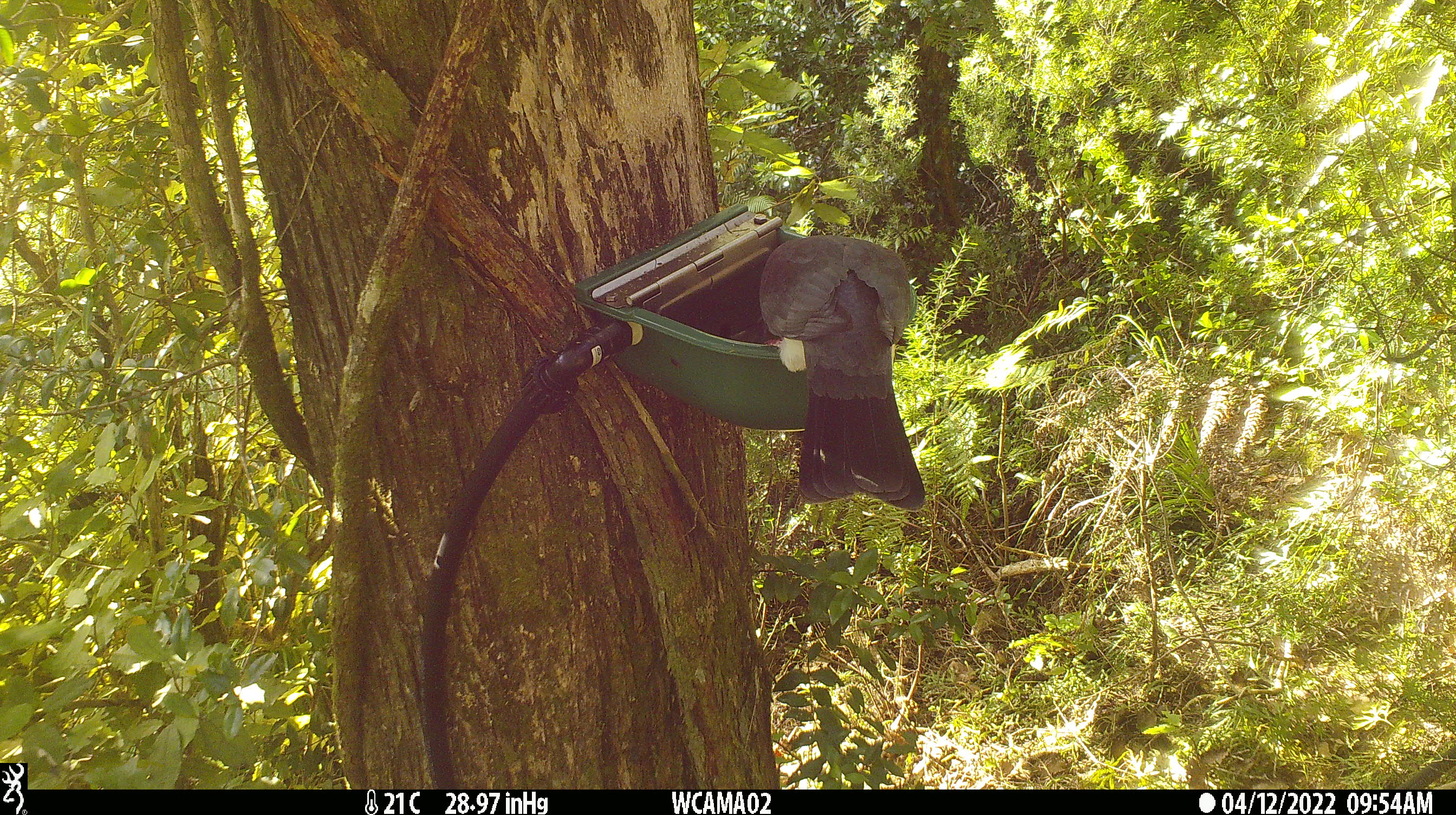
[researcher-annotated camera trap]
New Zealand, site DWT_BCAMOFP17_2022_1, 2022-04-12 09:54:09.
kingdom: Animalia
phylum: Chordata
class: Aves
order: Columbiformes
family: Columbidae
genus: Hemiphaga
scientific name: Hemiphaga novaeseelandiae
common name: new zealand pigeon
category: kereru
Kereru (new zealand pigeon) (Hemiphaga novaeseelandiae).